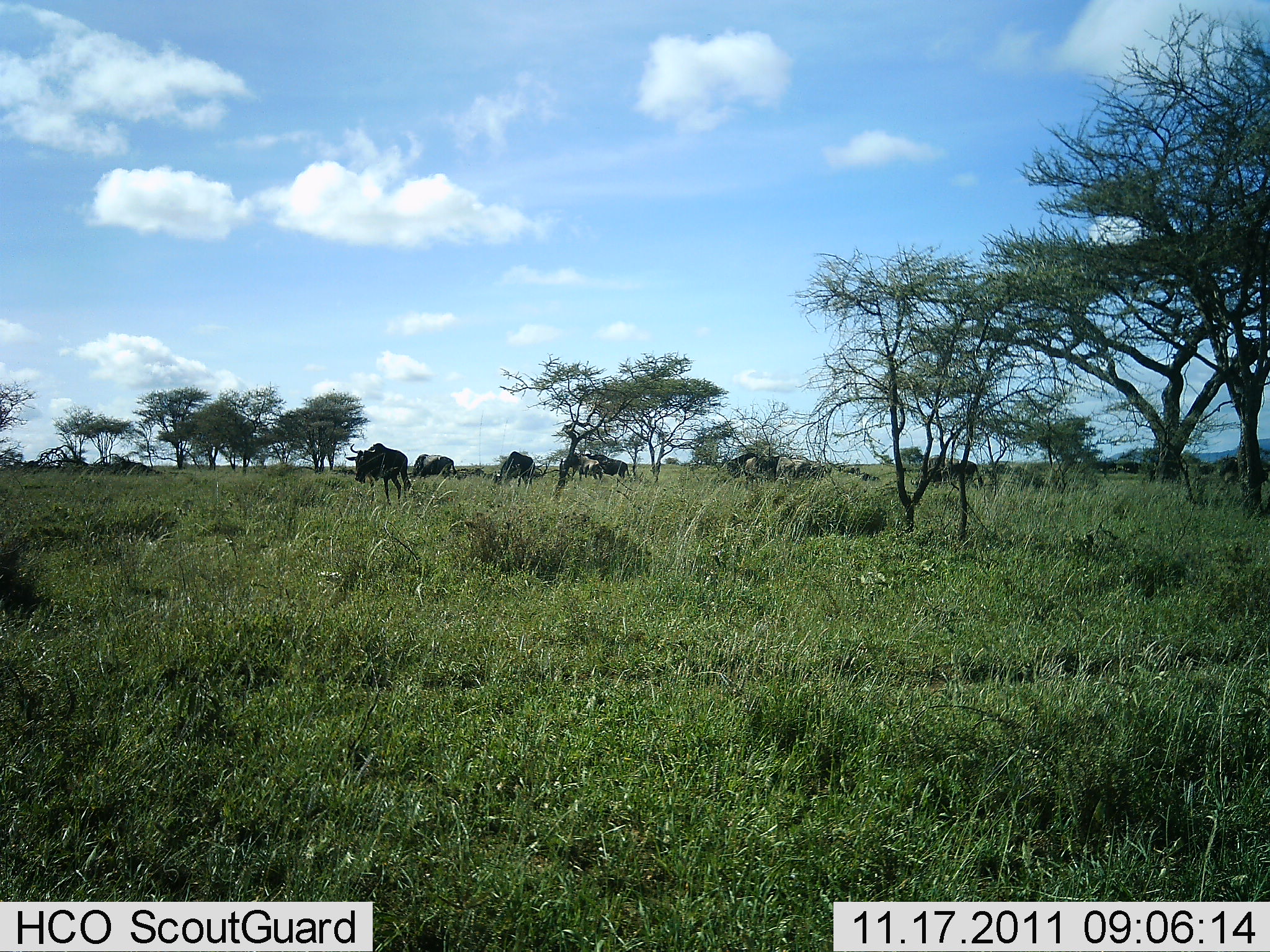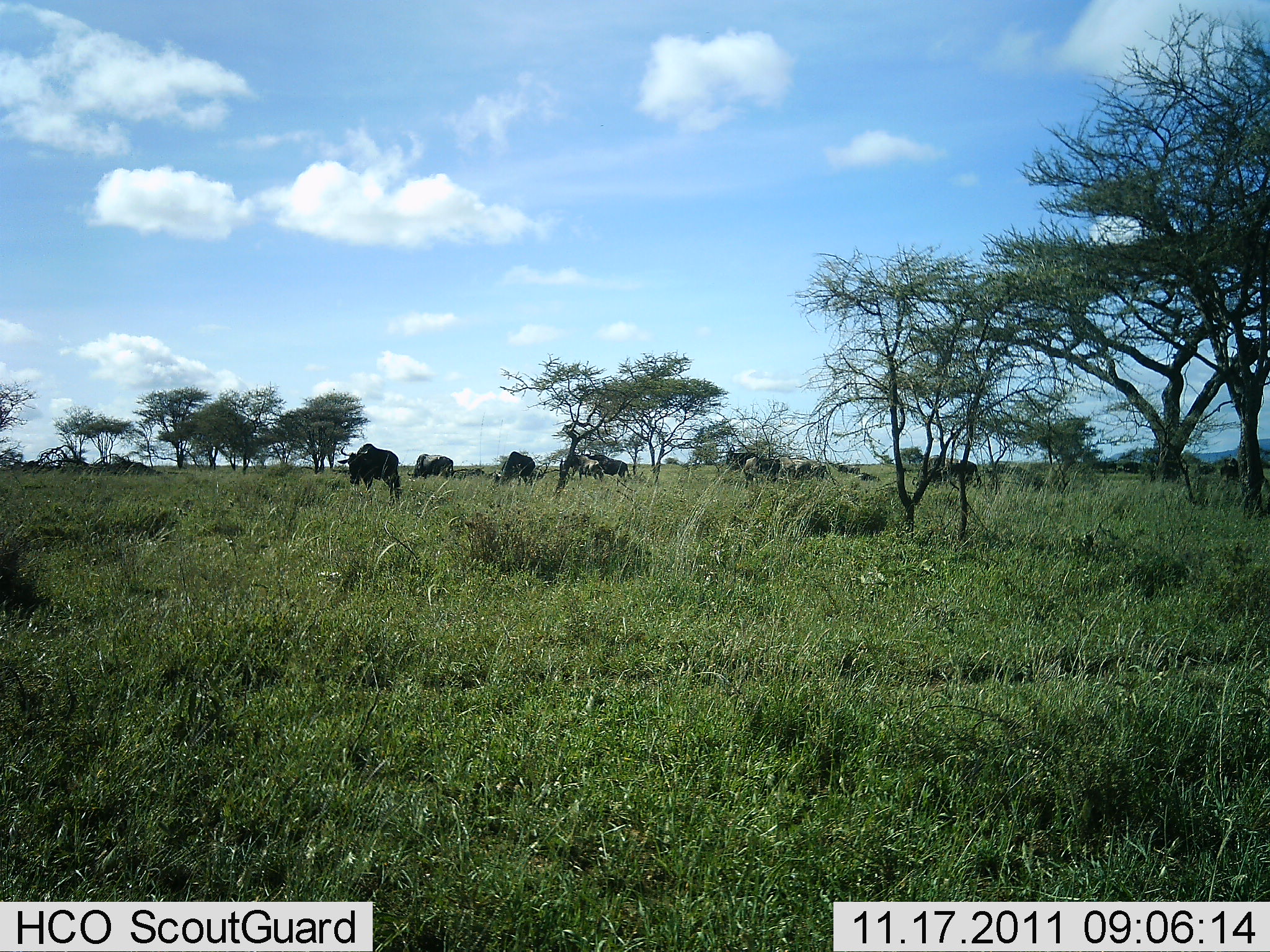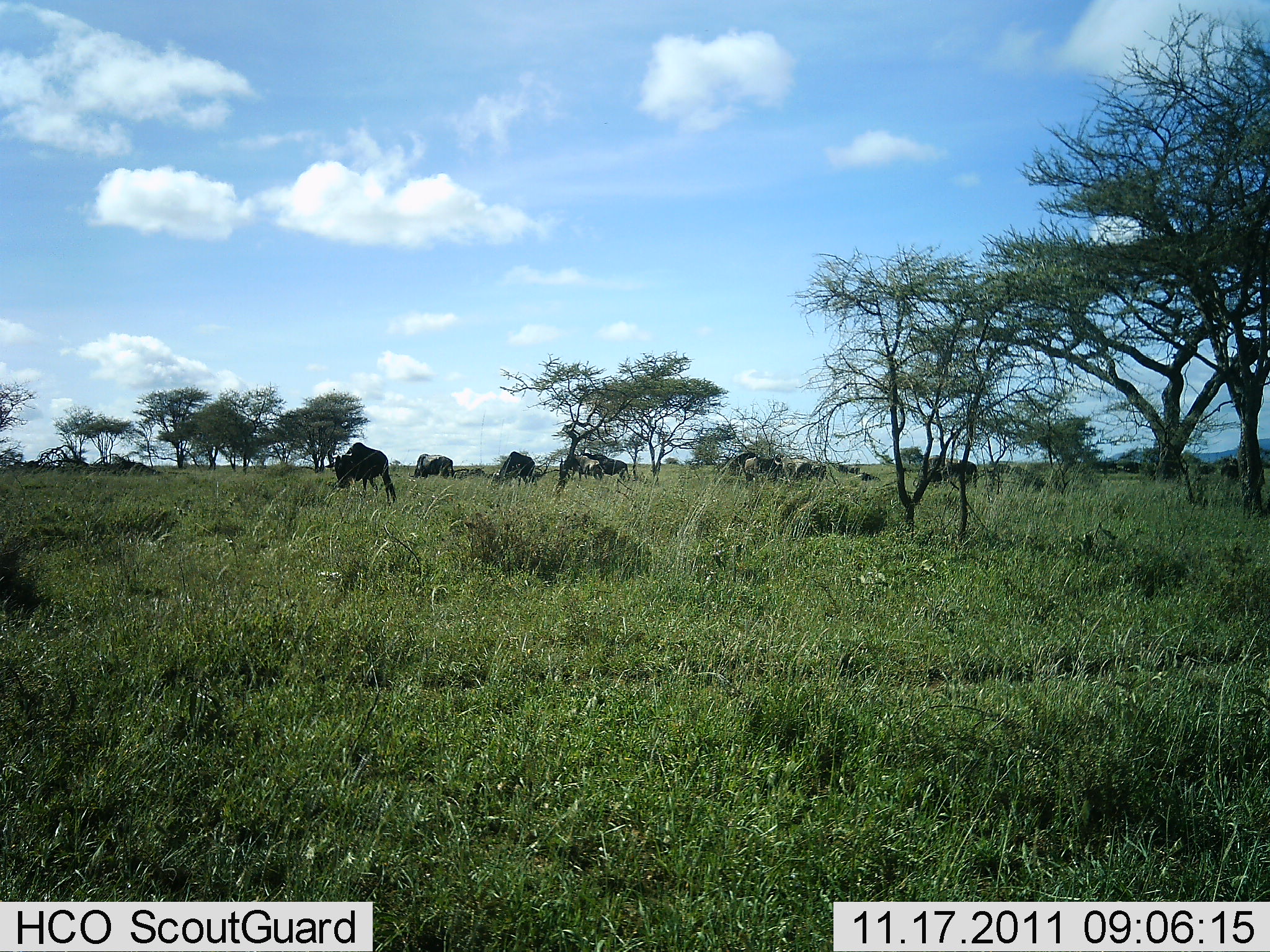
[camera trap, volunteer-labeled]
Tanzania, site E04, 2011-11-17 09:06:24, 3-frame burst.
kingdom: Animalia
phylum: Chordata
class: Mammalia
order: Artiodactyla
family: Bovidae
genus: Connochaetes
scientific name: Connochaetes taurinus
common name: blue wildebeest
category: wildebeest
Wildebeest (blue wildebeest) (Connochaetes taurinus), count 8. Behavior (volunteer vote fractions): standing 42%, resting 0%, moving 25%, interacting 0%. Young present (vote fraction): 0%. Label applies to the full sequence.